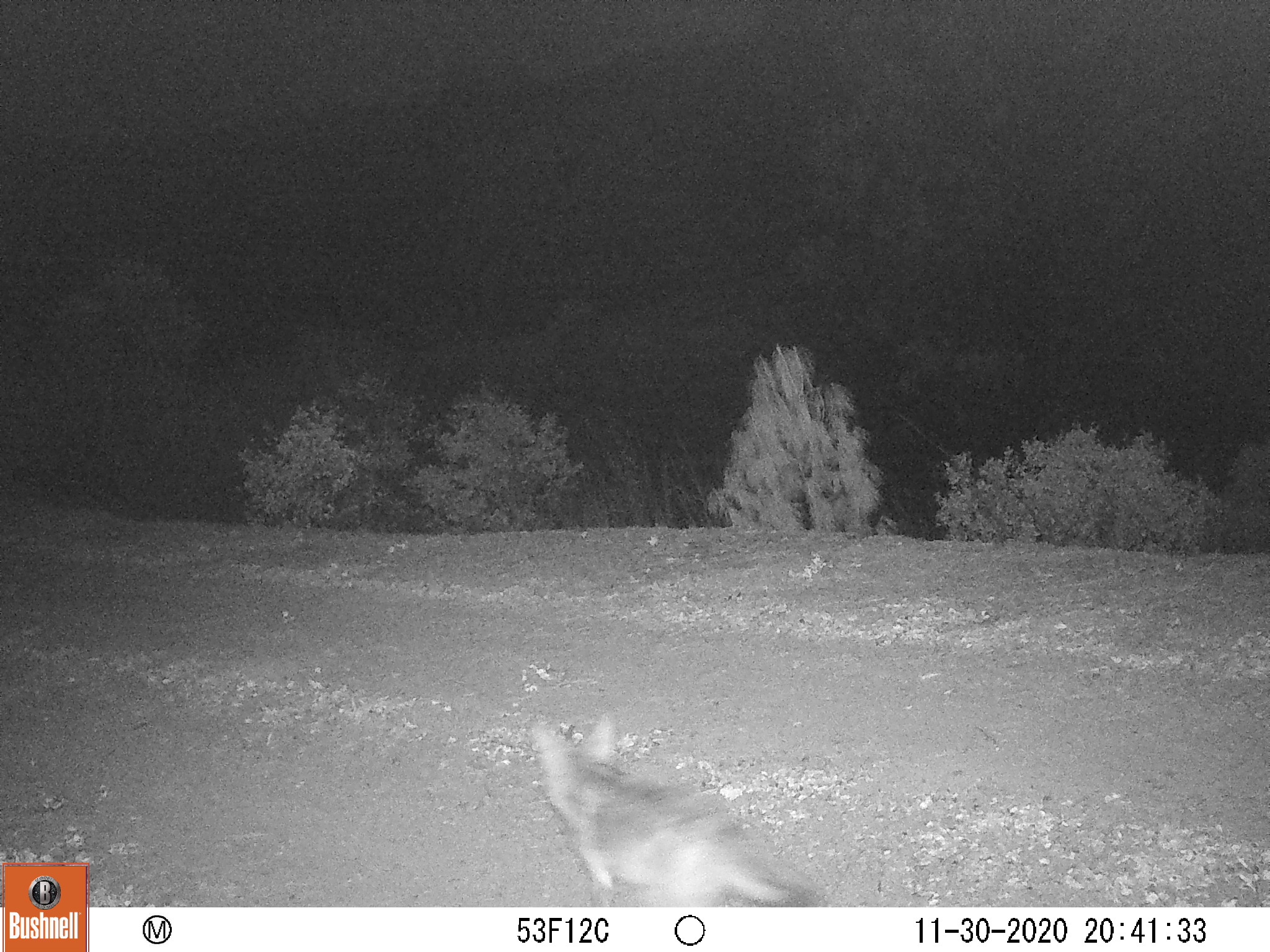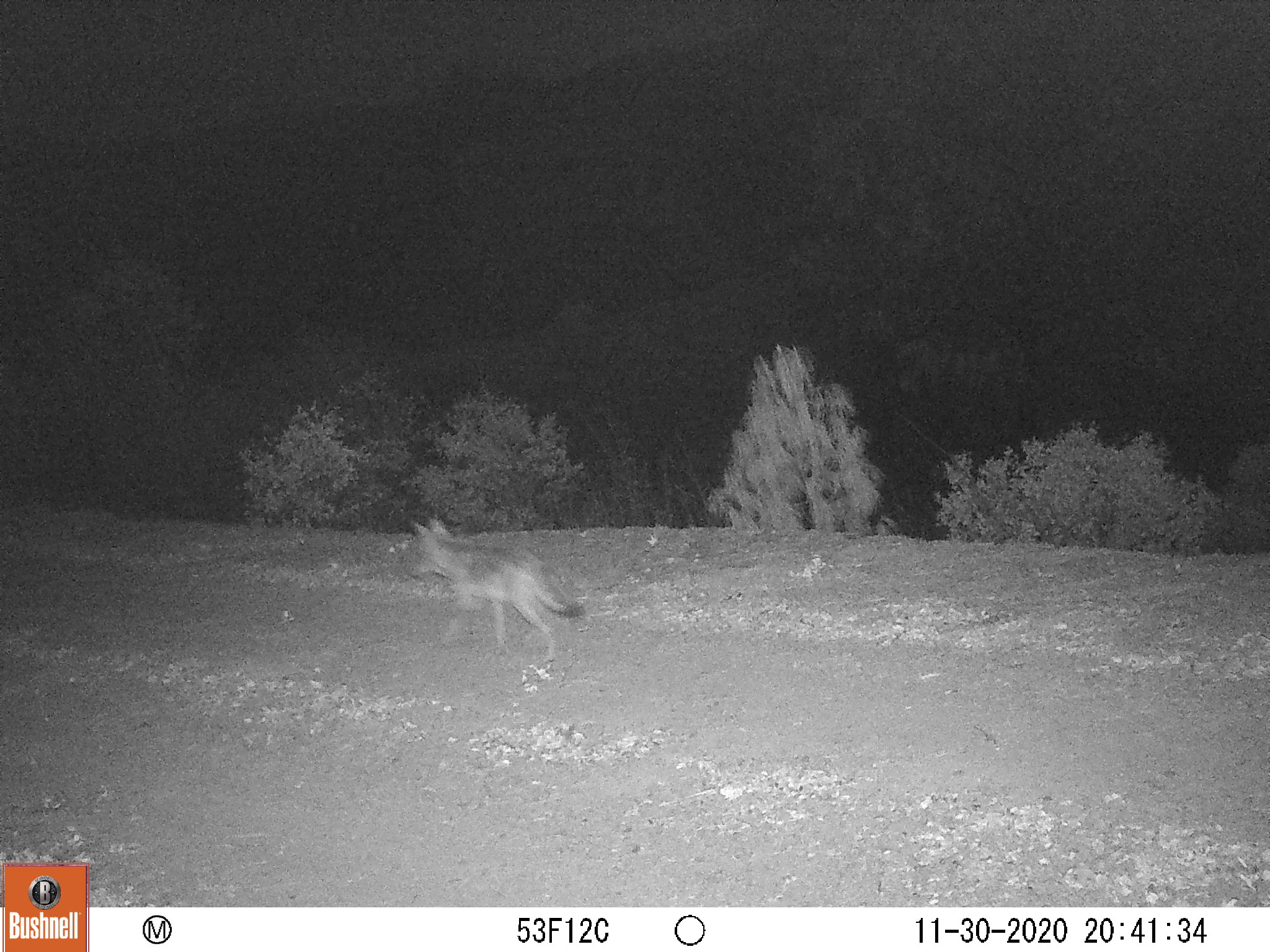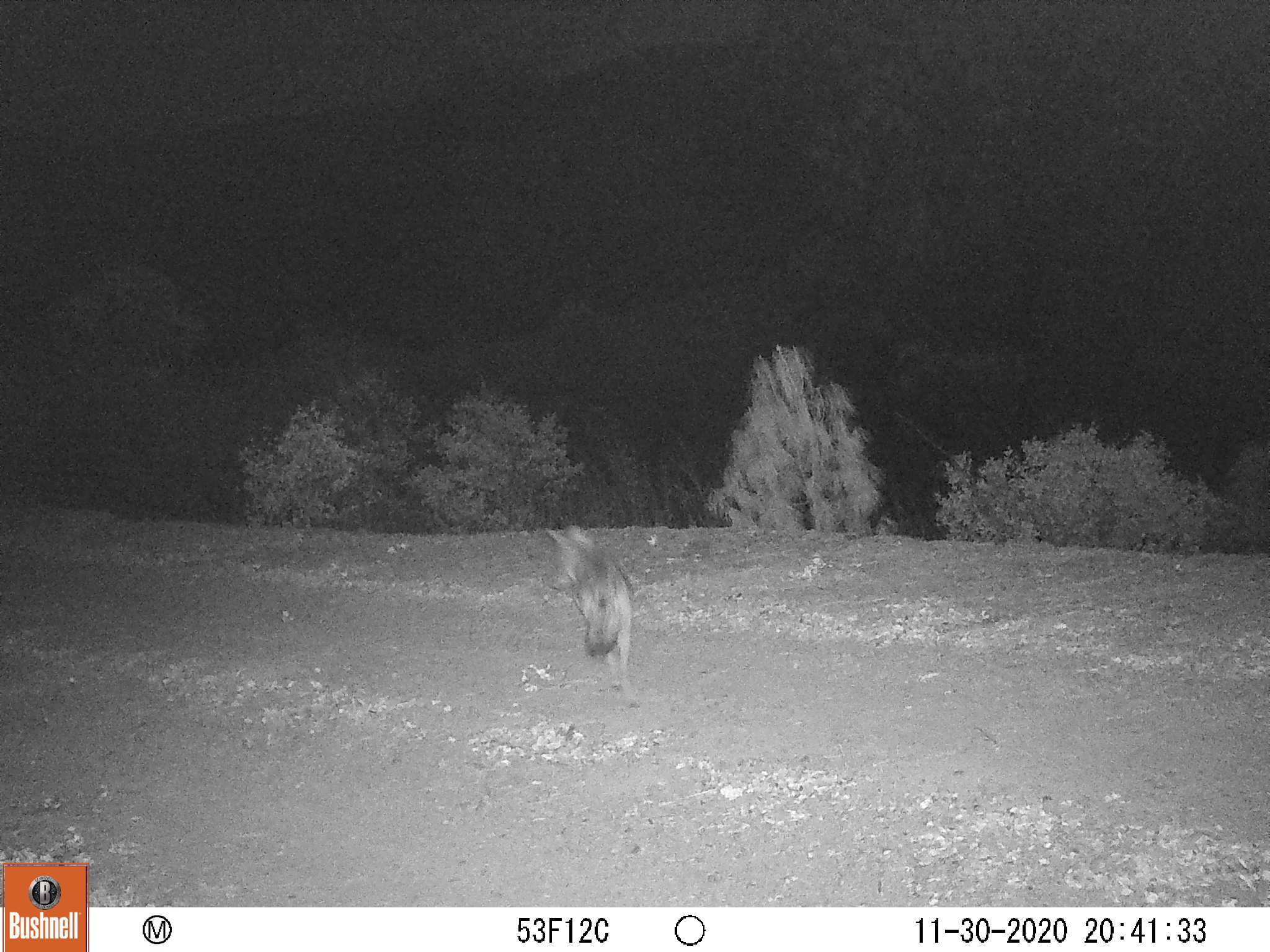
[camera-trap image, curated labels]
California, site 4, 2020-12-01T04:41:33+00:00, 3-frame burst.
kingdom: Animalia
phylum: Chordata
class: Mammalia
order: Carnivora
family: Canidae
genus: Canis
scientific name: Canis latrans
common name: coyote